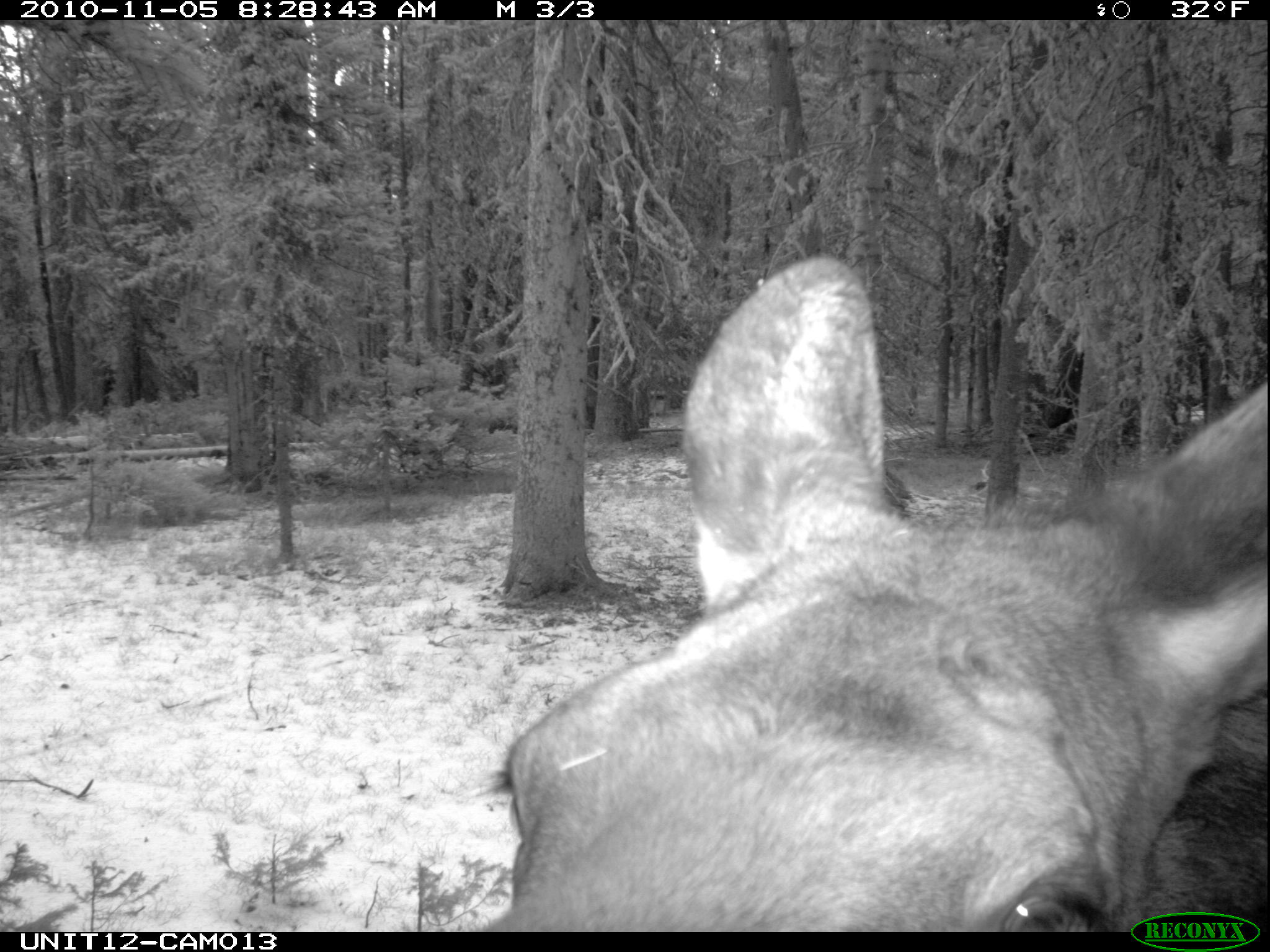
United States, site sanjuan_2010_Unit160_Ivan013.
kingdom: Animalia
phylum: Chordata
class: Mammalia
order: Artiodactyla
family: Cervidae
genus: Alces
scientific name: Alces alces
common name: moose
Alces alces (moose).